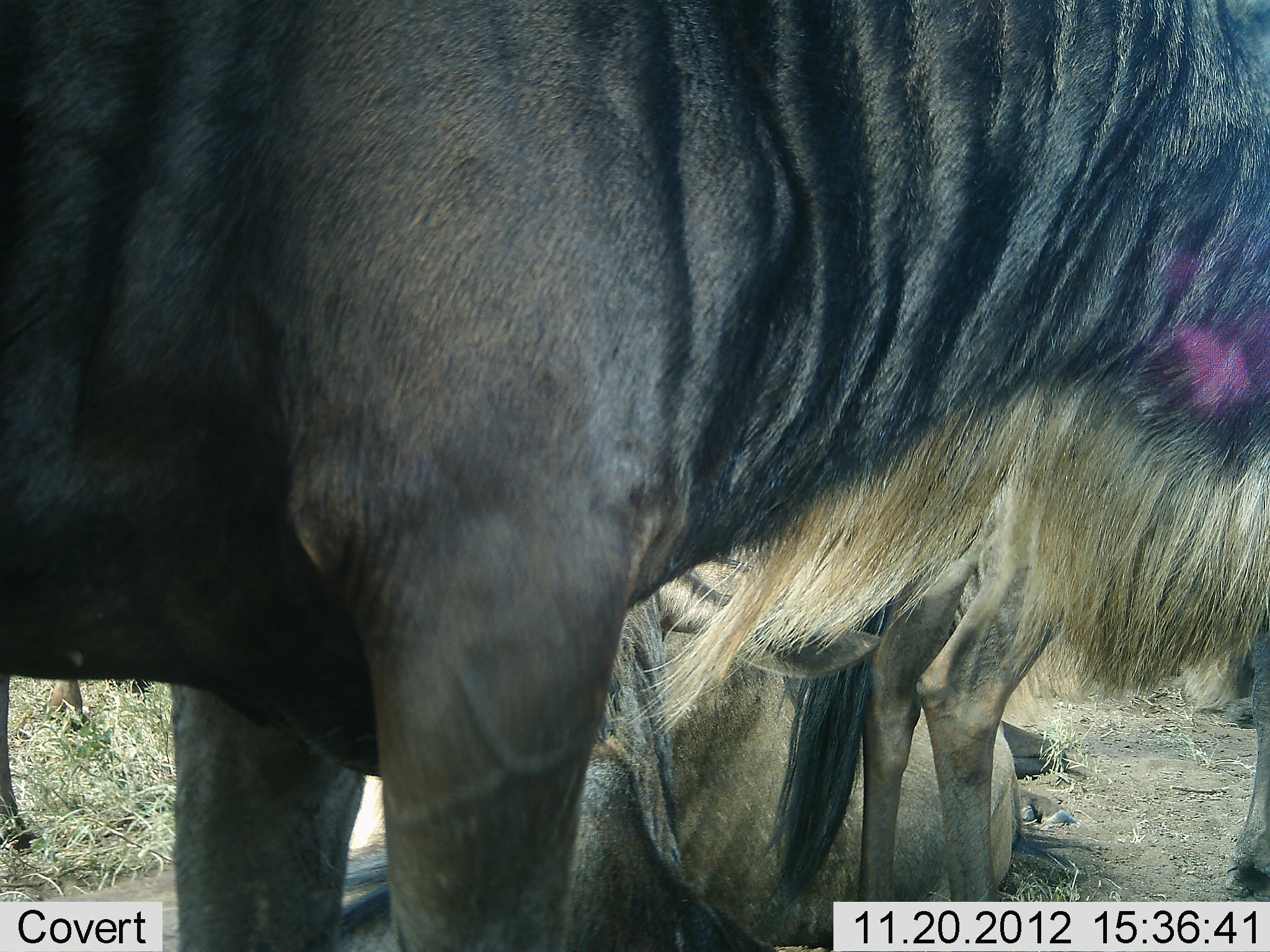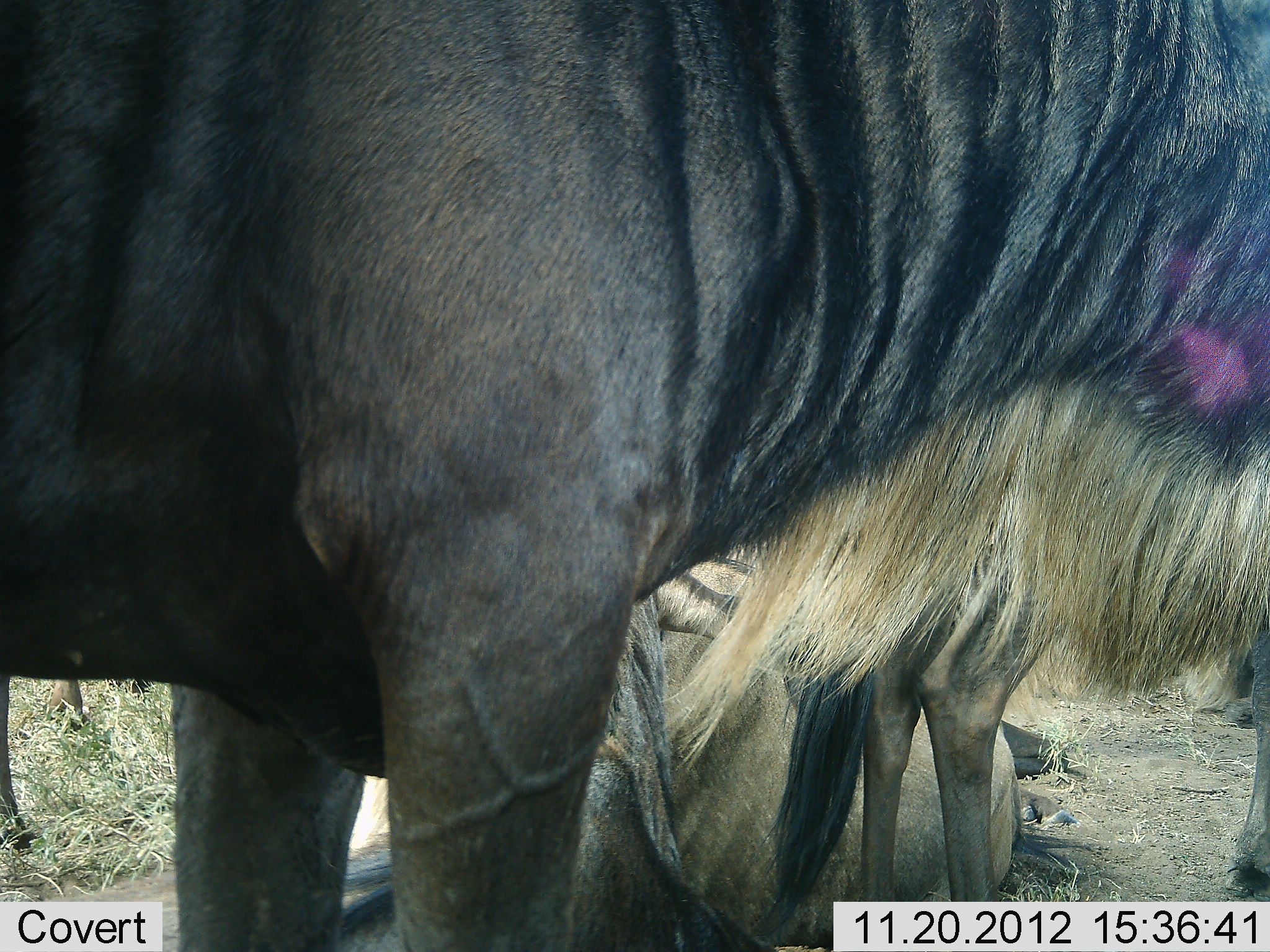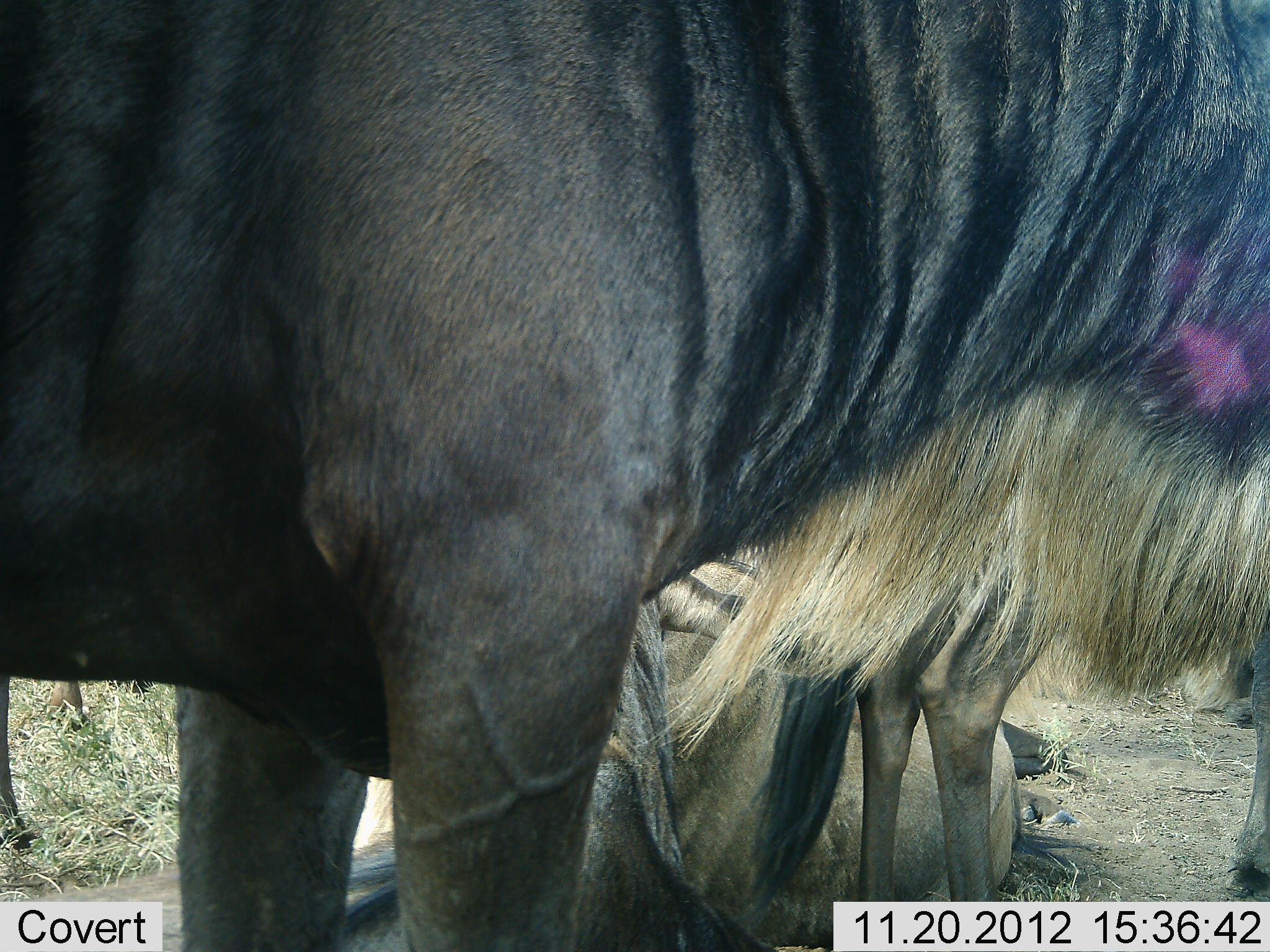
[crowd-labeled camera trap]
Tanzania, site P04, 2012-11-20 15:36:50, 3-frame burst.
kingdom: Animalia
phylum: Chordata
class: Mammalia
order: Artiodactyla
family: Bovidae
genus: Connochaetes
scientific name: Connochaetes taurinus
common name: blue wildebeest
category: wildebeest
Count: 3.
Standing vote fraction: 80%.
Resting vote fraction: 70%.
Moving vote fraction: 0%.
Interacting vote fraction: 10%.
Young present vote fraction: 40%.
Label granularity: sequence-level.